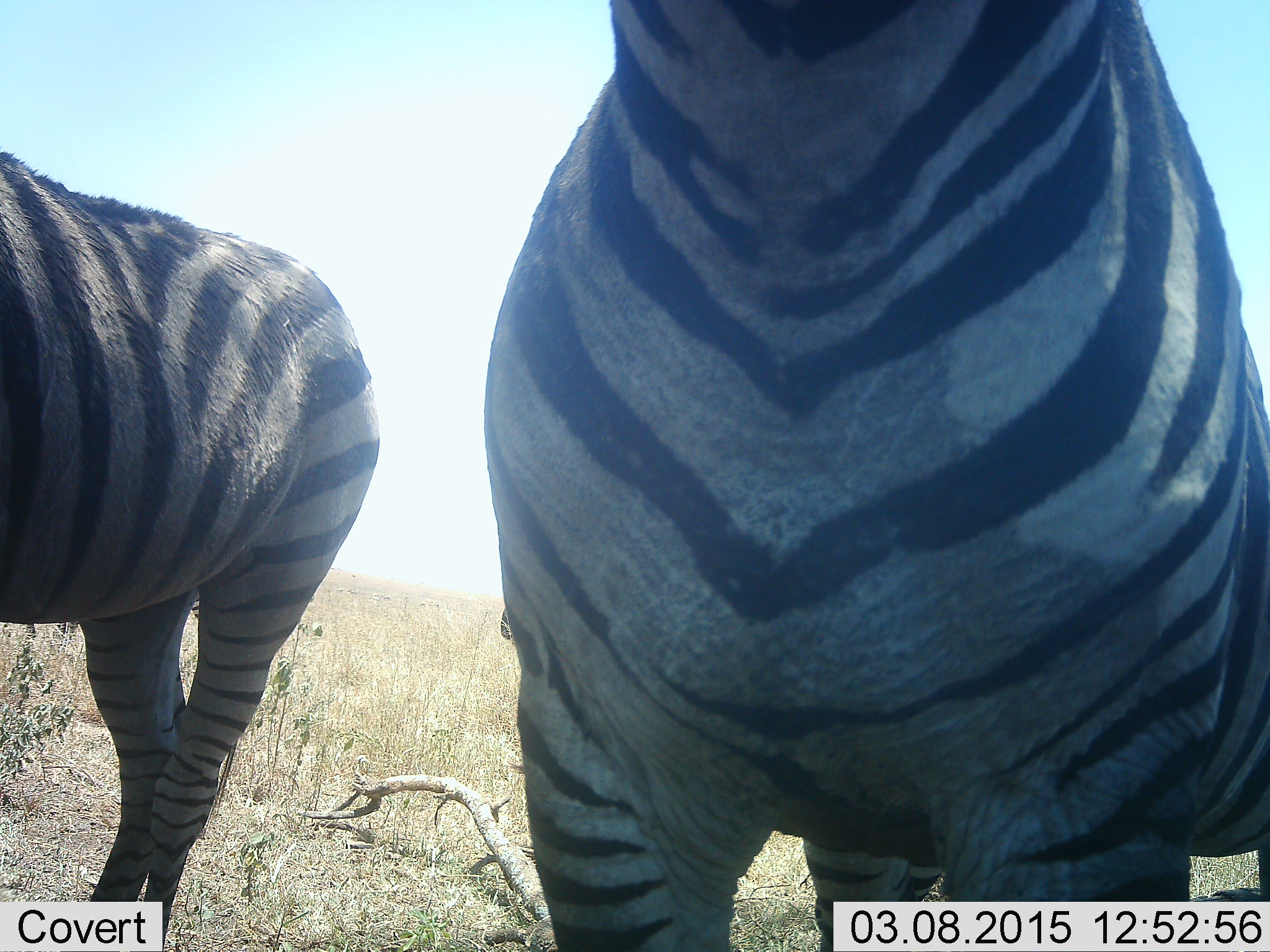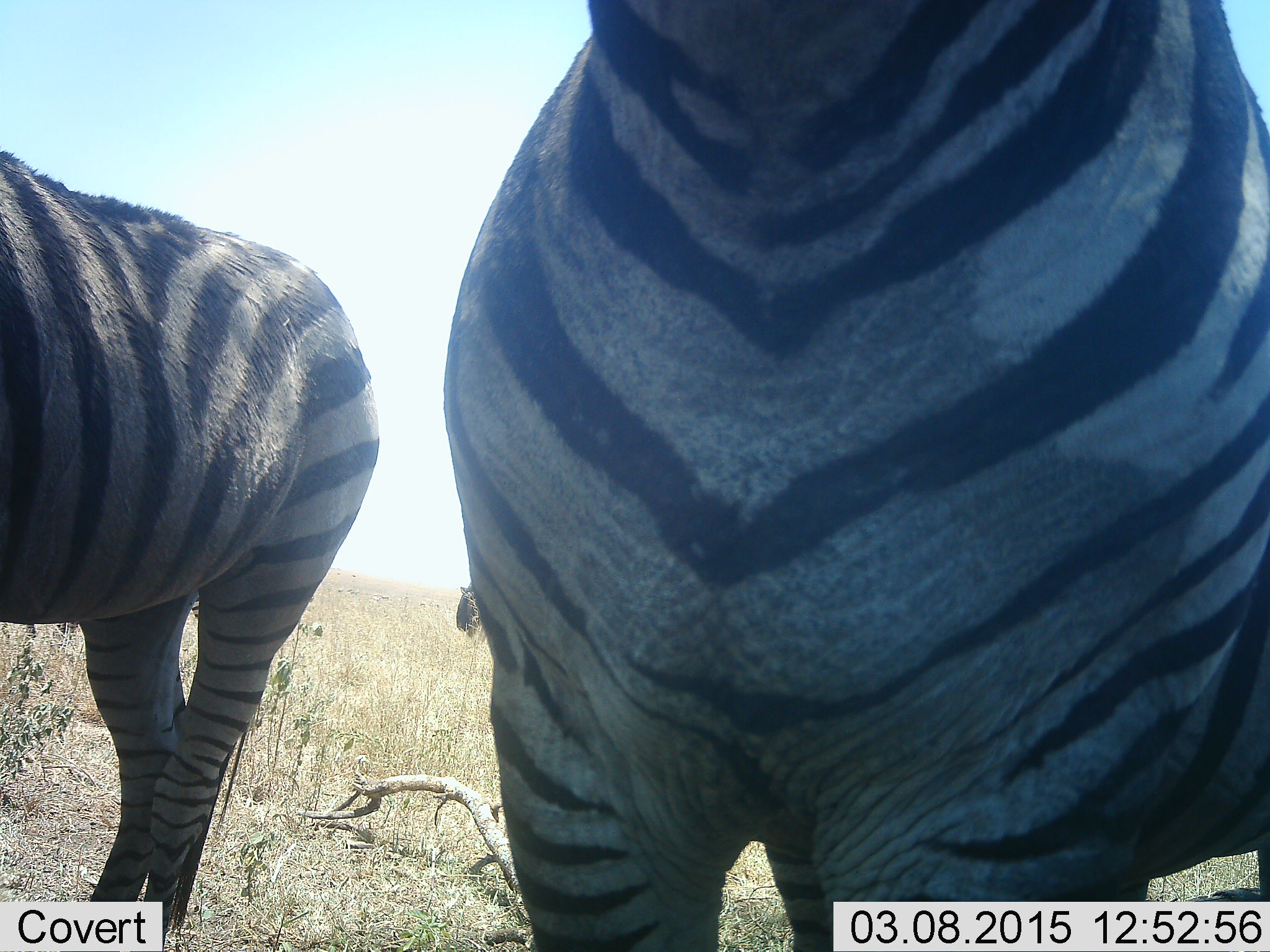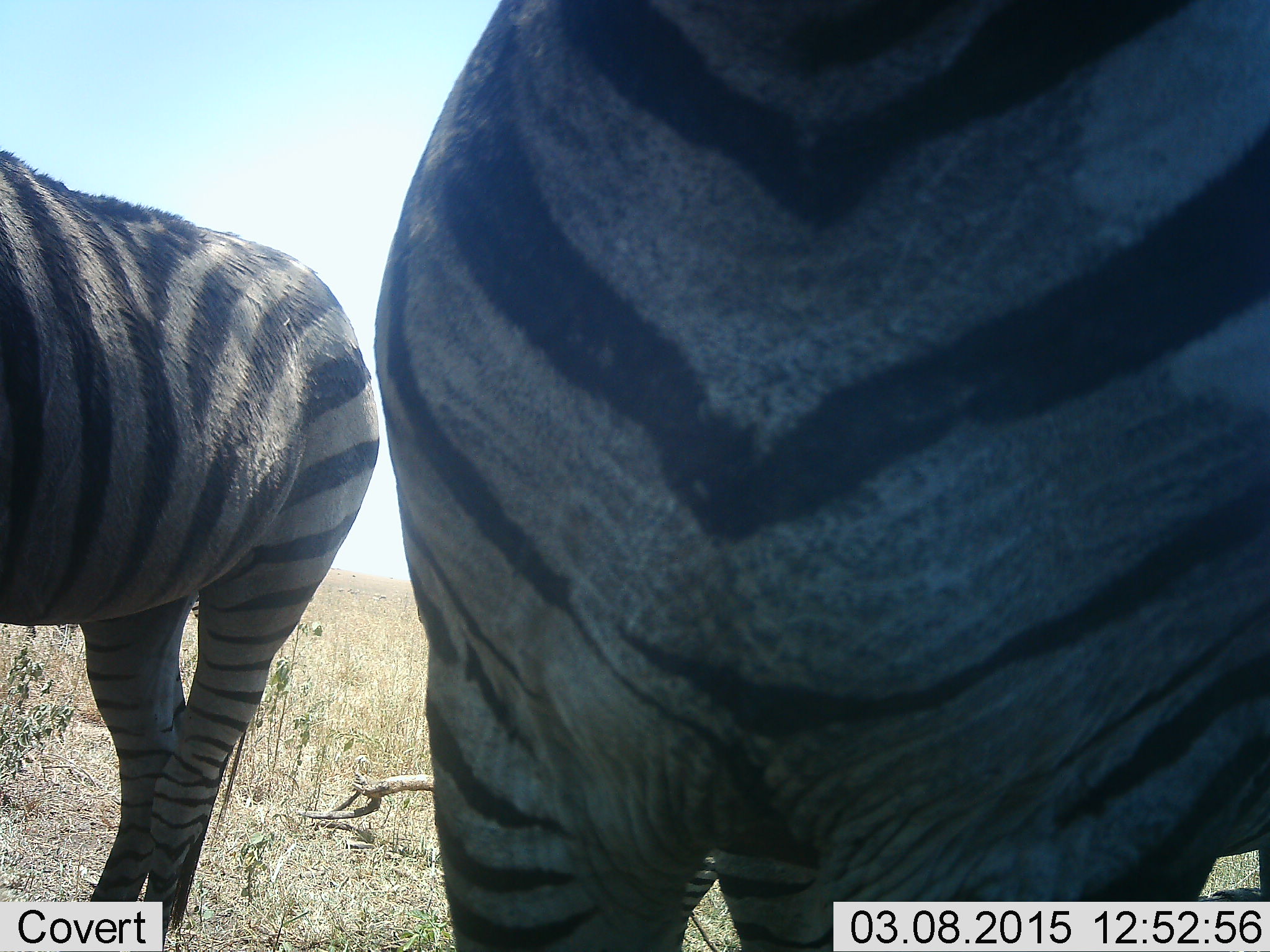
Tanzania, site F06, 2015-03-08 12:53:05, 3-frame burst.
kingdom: Animalia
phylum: Chordata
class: Mammalia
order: Perissodactyla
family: Equidae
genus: Equus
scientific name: Equus quagga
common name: plains zebra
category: zebra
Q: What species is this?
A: Zebra (plains zebra) (Equus quagga).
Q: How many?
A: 2.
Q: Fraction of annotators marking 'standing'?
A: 95%.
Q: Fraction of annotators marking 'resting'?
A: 5%.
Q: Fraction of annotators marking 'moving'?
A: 32%.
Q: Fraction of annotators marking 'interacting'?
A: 5%.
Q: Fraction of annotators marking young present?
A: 5%.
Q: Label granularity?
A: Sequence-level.